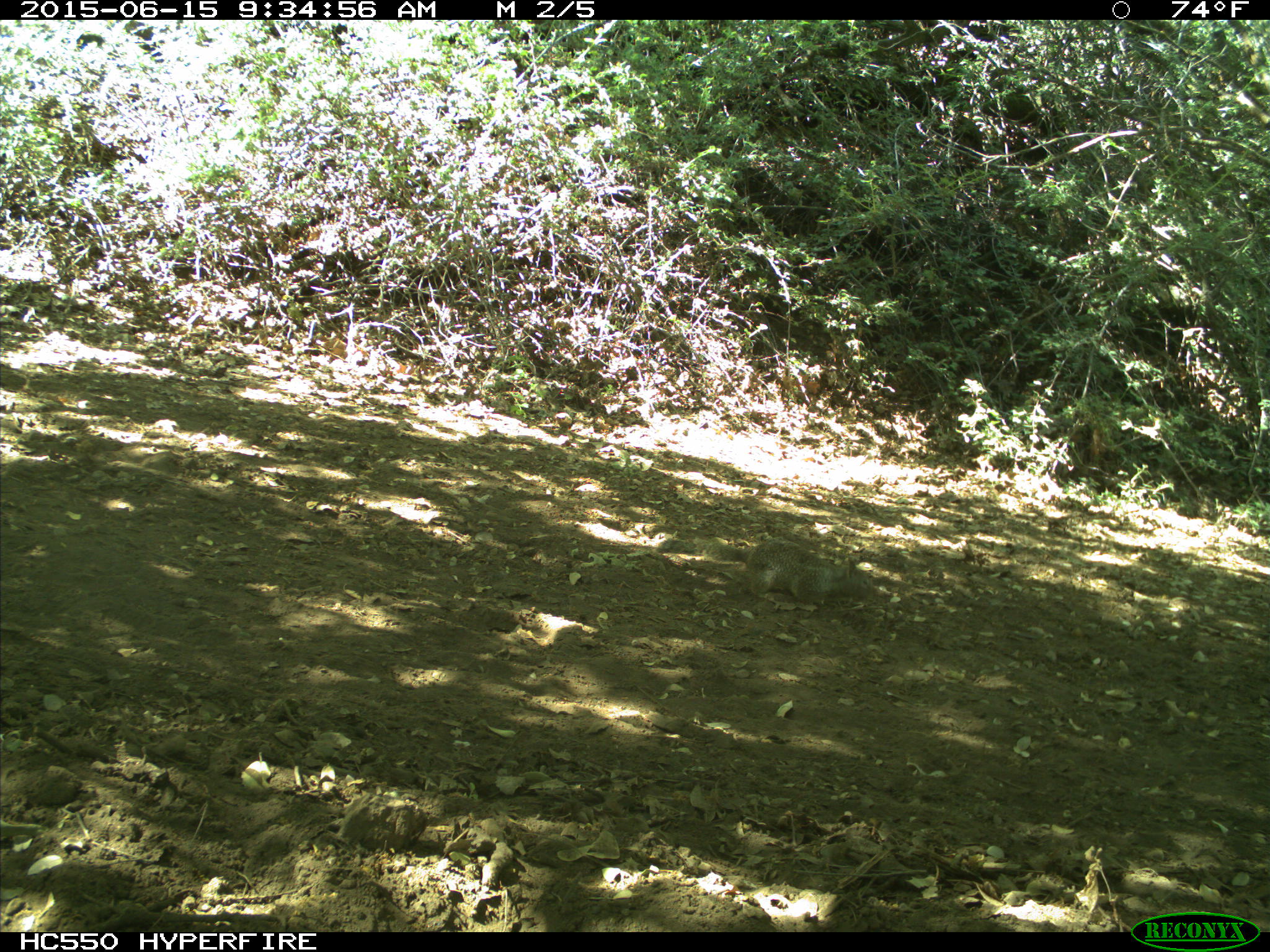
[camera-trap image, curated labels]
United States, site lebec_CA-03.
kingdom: Animalia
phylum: Chordata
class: Mammalia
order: Rodentia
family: Sciuridae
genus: Otospermophilus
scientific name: Otospermophilus beecheyi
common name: california ground squirrel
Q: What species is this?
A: Otospermophilus beecheyi (california ground squirrel).